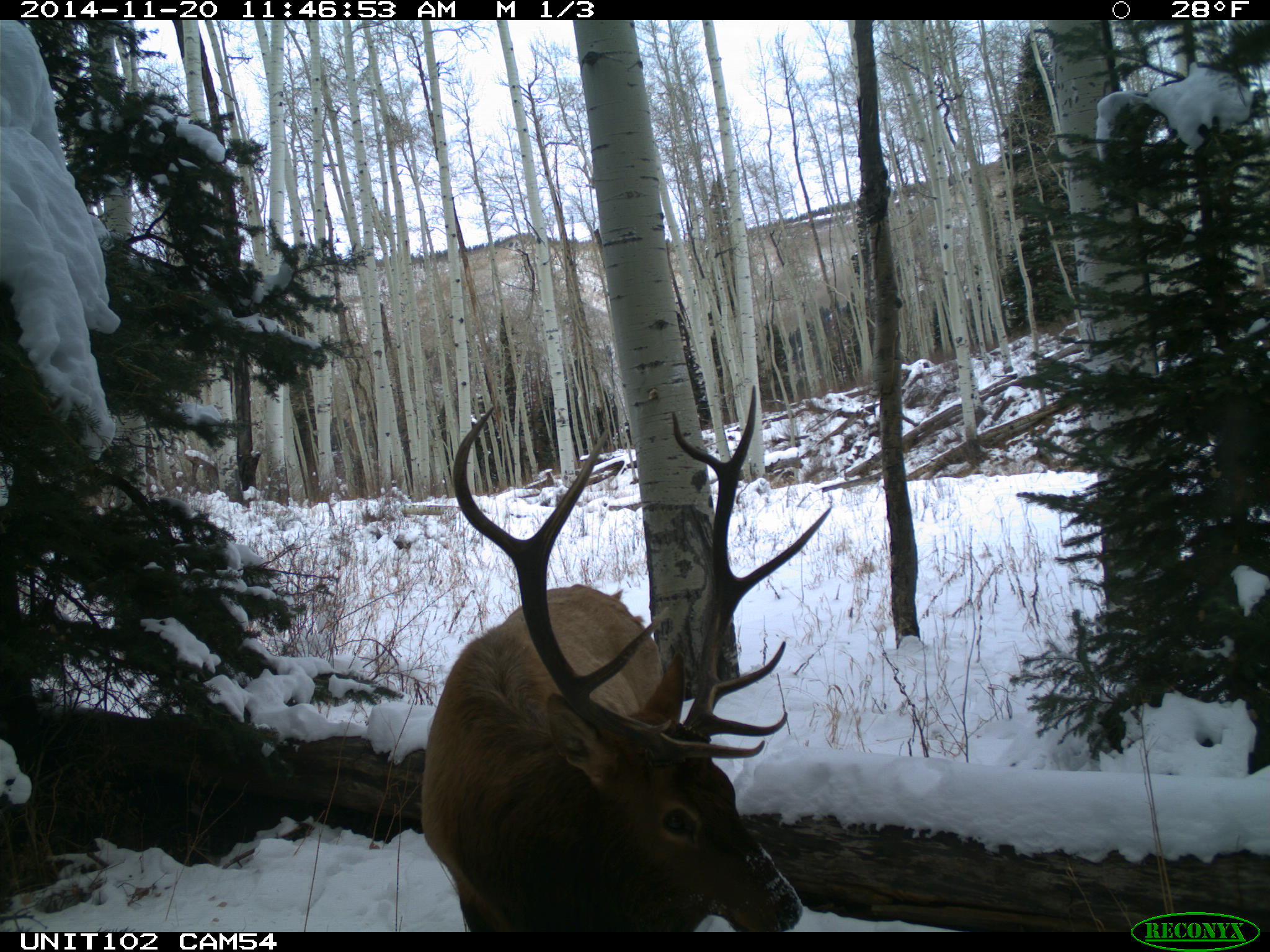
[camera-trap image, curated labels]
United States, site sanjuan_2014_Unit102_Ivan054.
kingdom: Animalia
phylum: Chordata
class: Mammalia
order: Artiodactyla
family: Cervidae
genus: Cervus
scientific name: Cervus elaphus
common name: red deer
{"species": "Cervus elaphus (red deer)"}